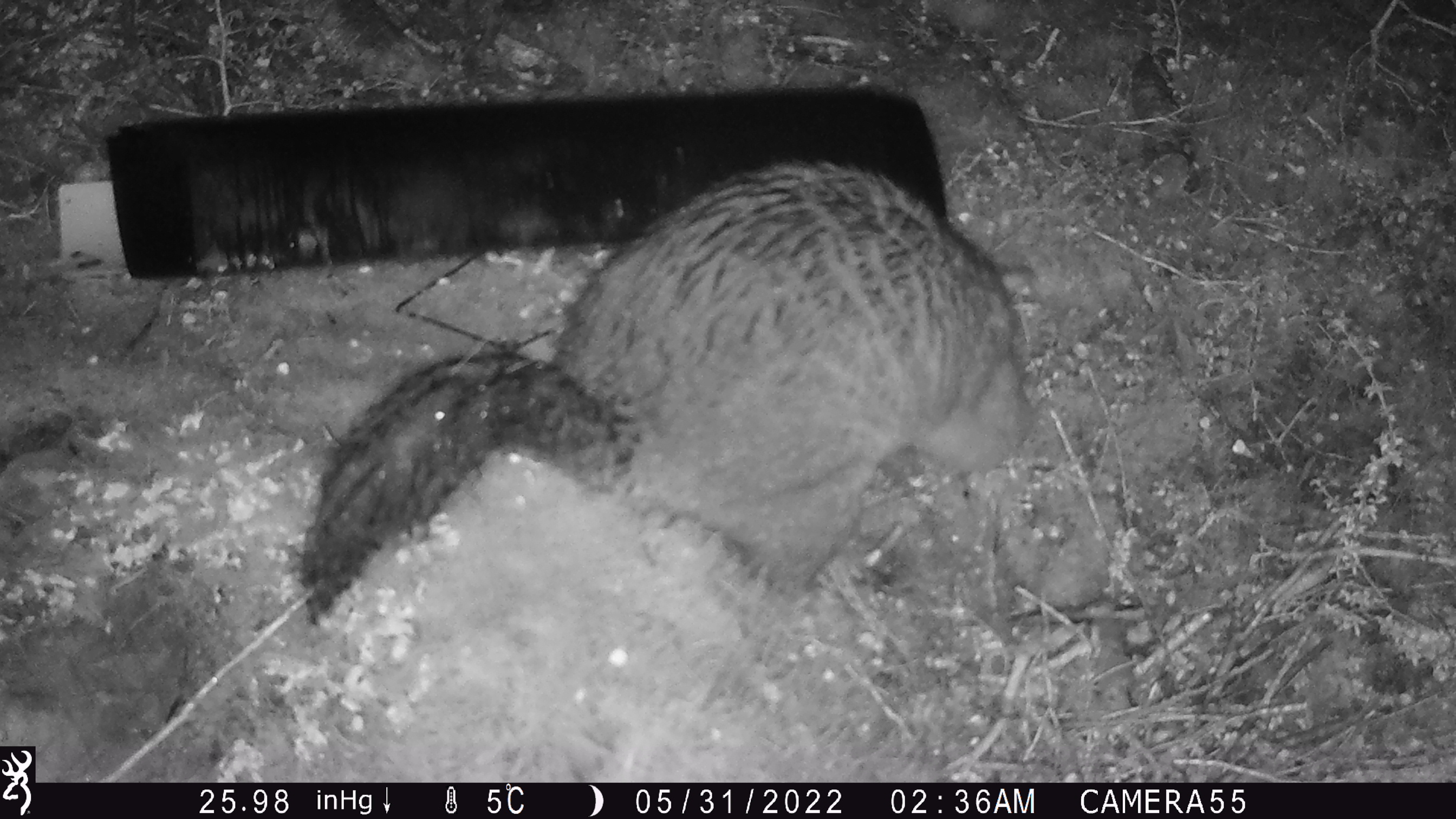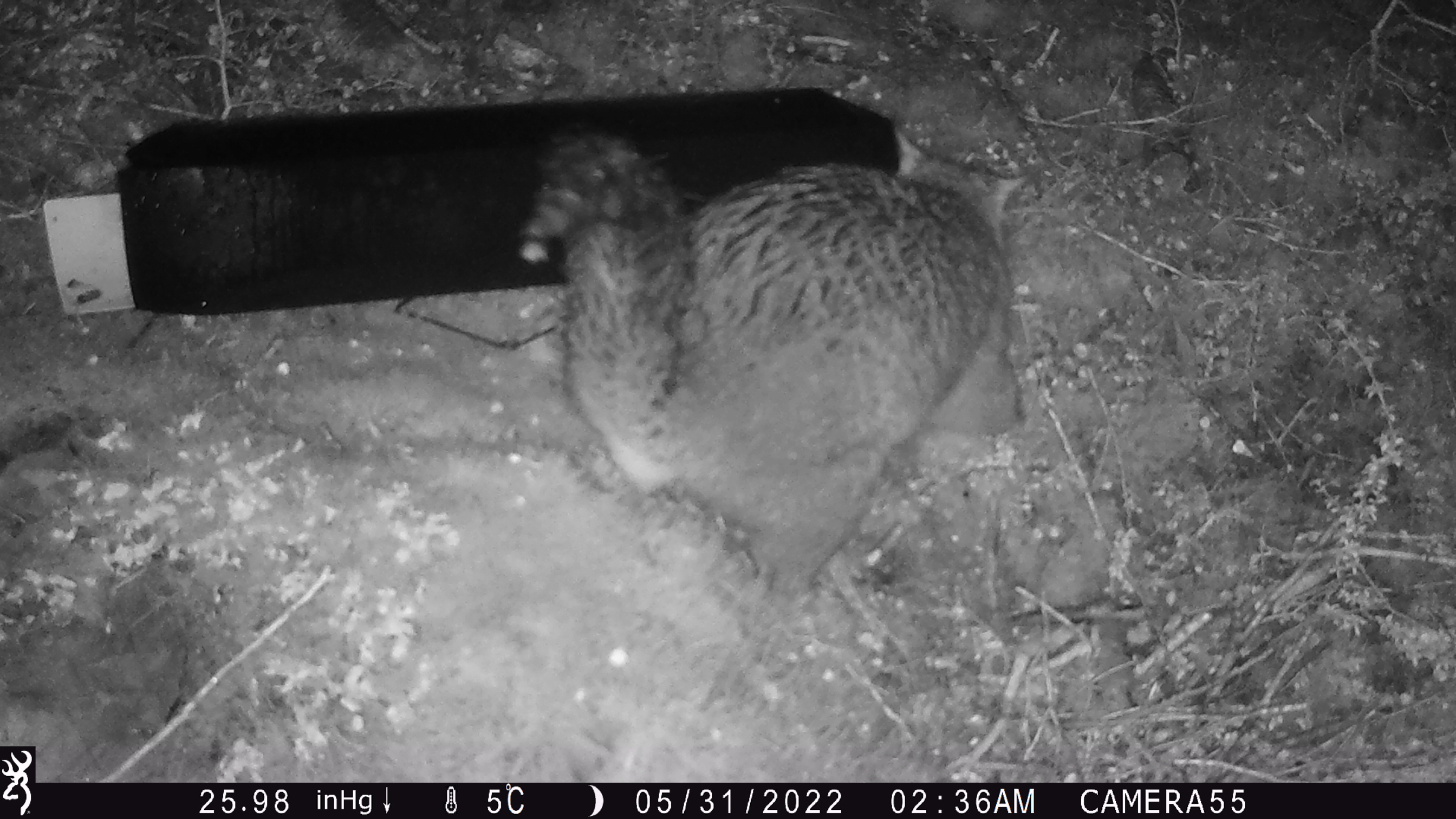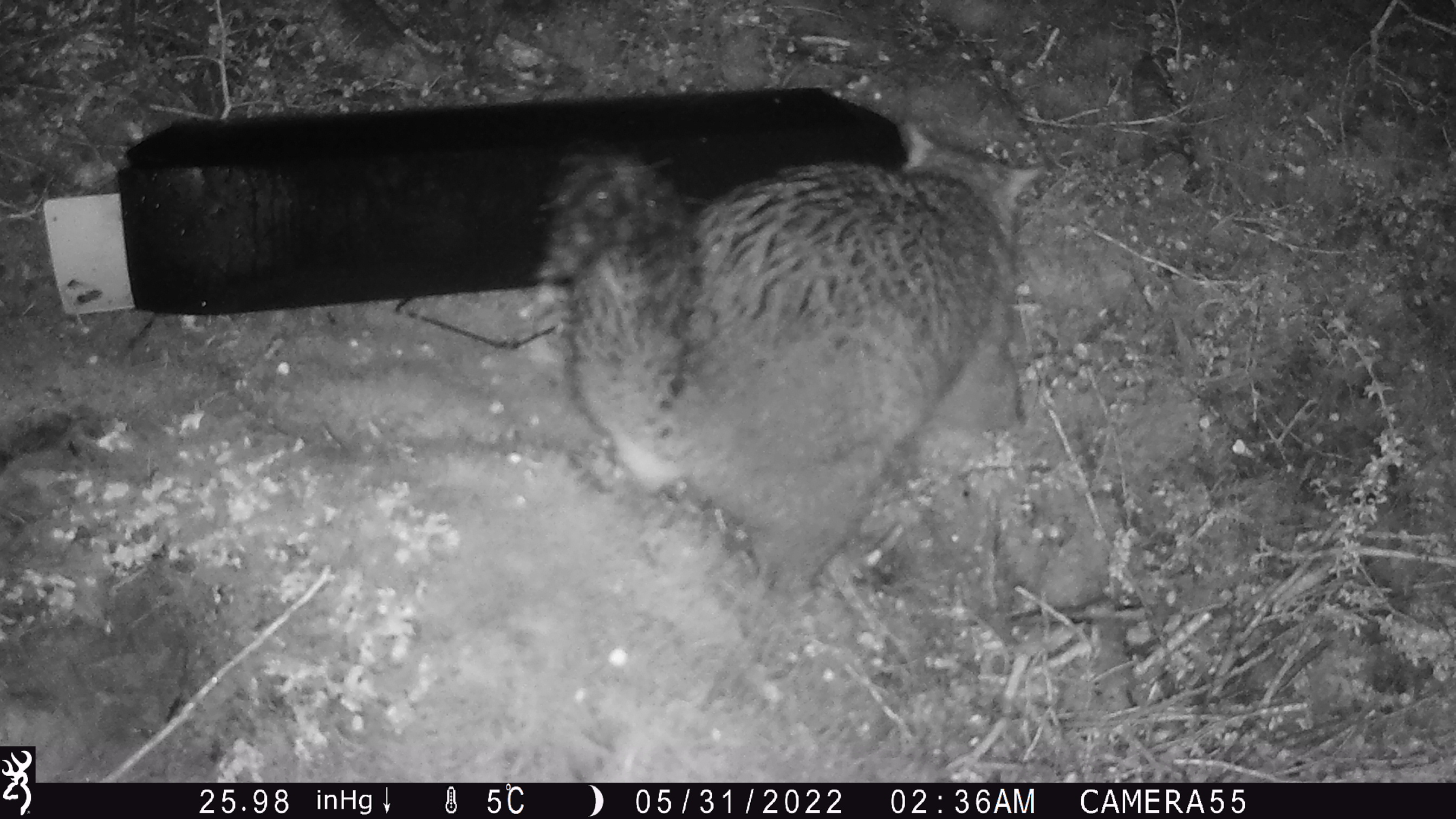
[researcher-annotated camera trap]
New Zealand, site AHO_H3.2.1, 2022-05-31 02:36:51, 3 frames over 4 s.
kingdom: Animalia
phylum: Chordata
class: Mammalia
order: Diprotodontia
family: Phalangeridae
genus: Trichosurus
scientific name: Trichosurus vulpecula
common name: common brushtail possum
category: possum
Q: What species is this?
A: Possum (common brushtail possum) (Trichosurus vulpecula).